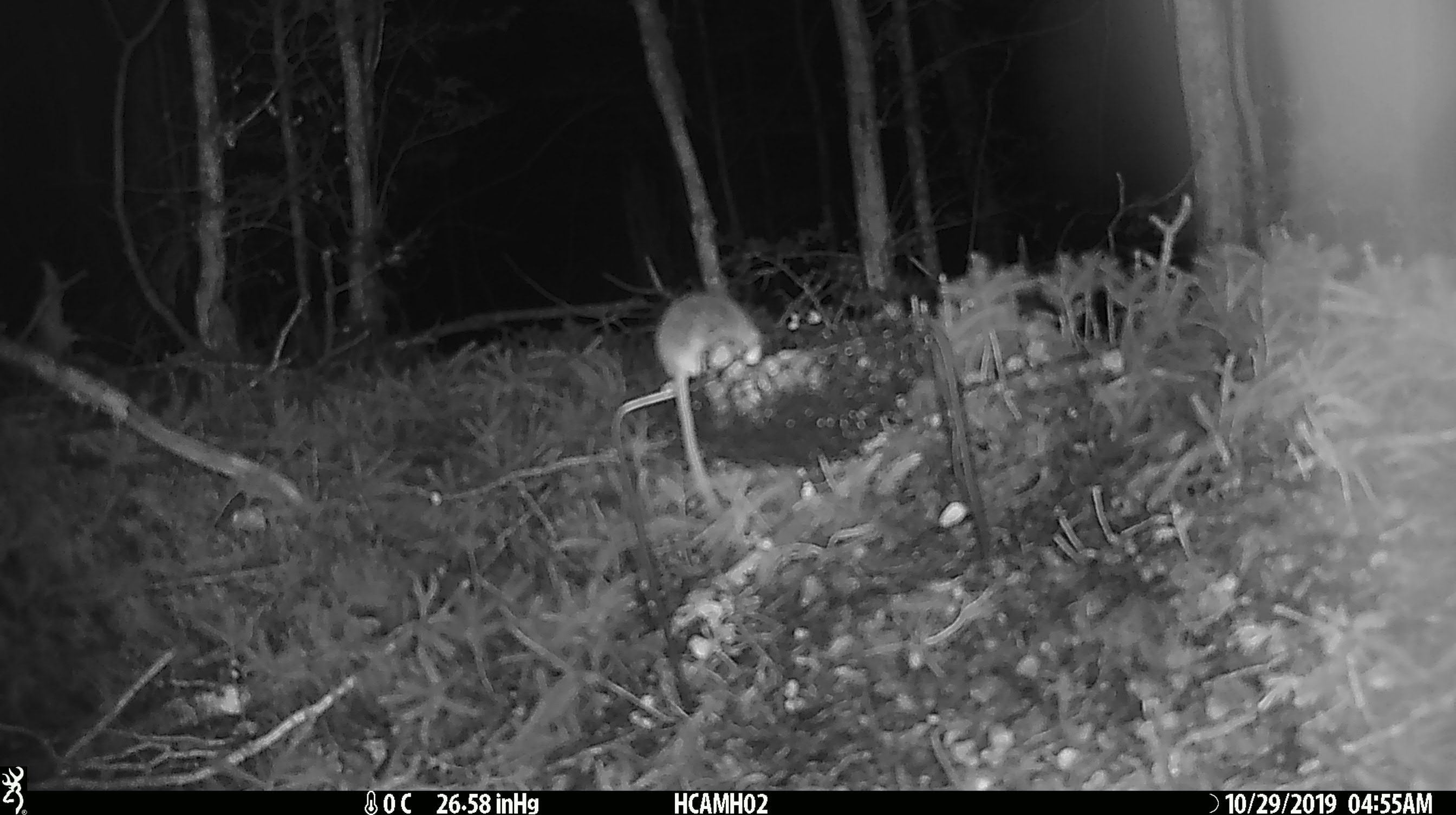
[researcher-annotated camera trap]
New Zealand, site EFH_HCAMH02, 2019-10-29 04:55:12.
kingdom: Animalia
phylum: Chordata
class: Mammalia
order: Rodentia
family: Muridae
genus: Mus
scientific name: Mus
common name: mouse